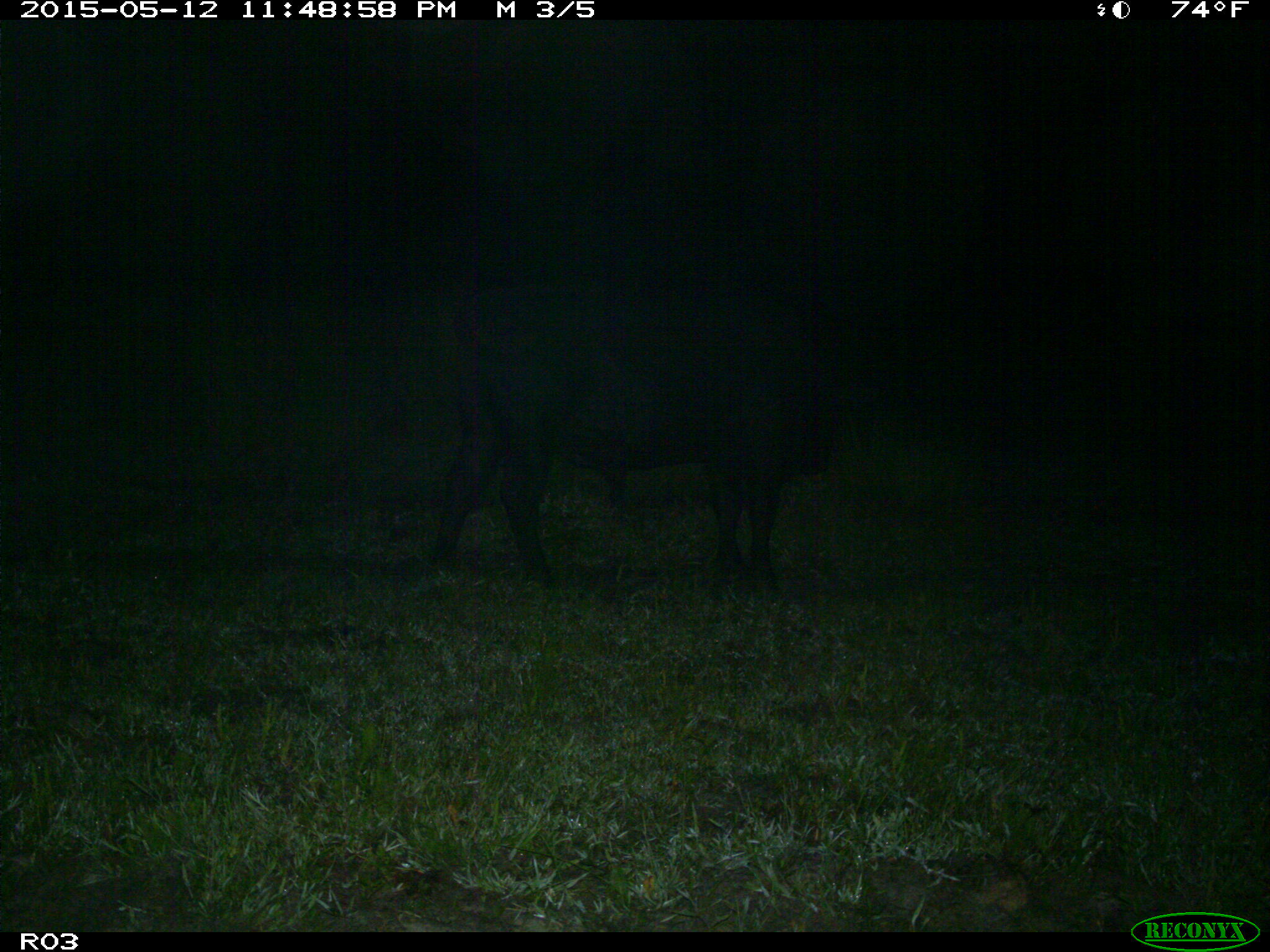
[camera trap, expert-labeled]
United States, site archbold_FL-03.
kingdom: Animalia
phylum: Chordata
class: Mammalia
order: Artiodactyla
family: Bovidae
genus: Bos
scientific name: Bos taurus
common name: domestic cow